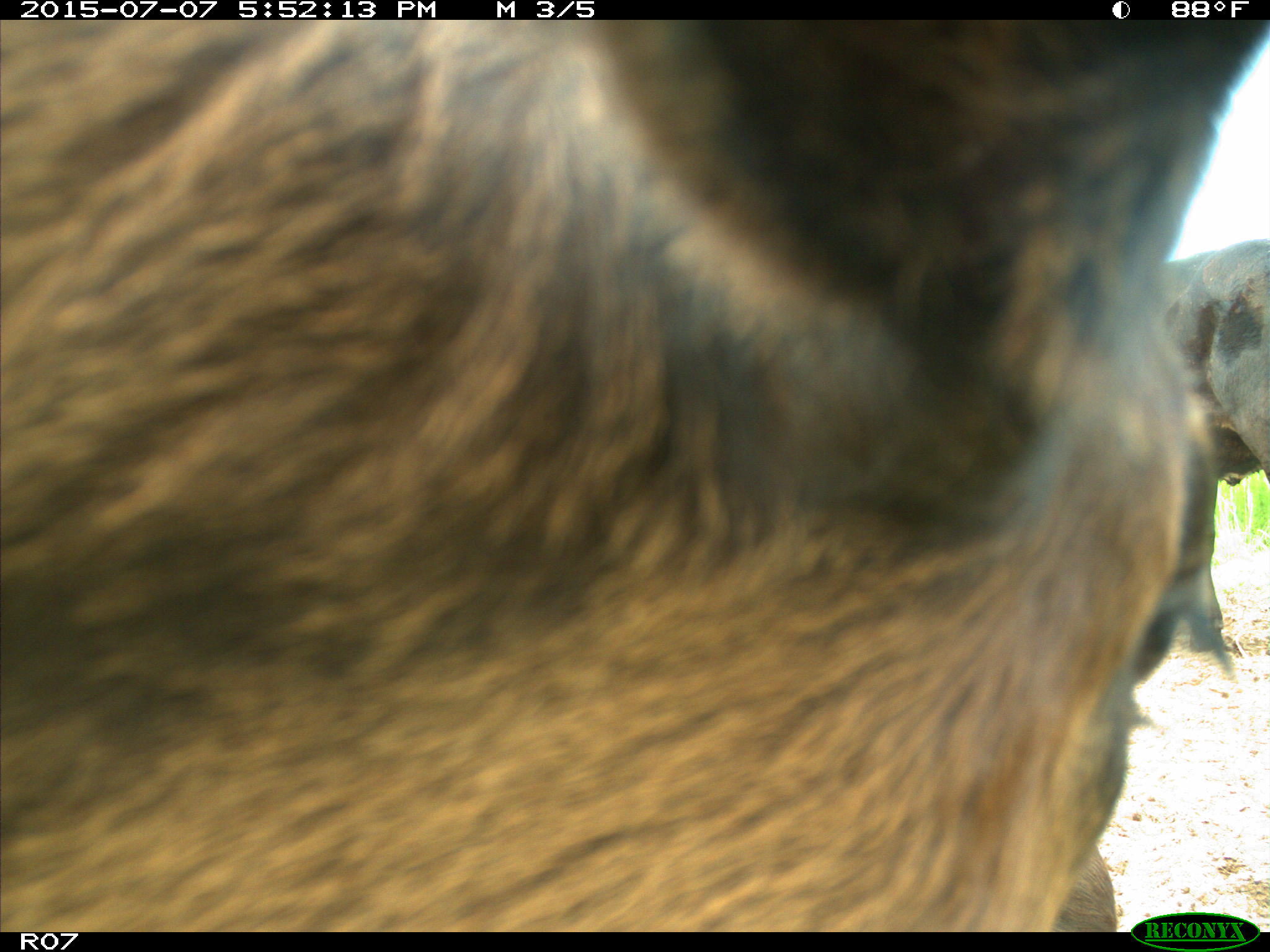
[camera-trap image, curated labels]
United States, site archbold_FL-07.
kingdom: Animalia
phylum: Chordata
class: Mammalia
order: Artiodactyla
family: Bovidae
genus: Bos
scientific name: Bos taurus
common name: domestic cow